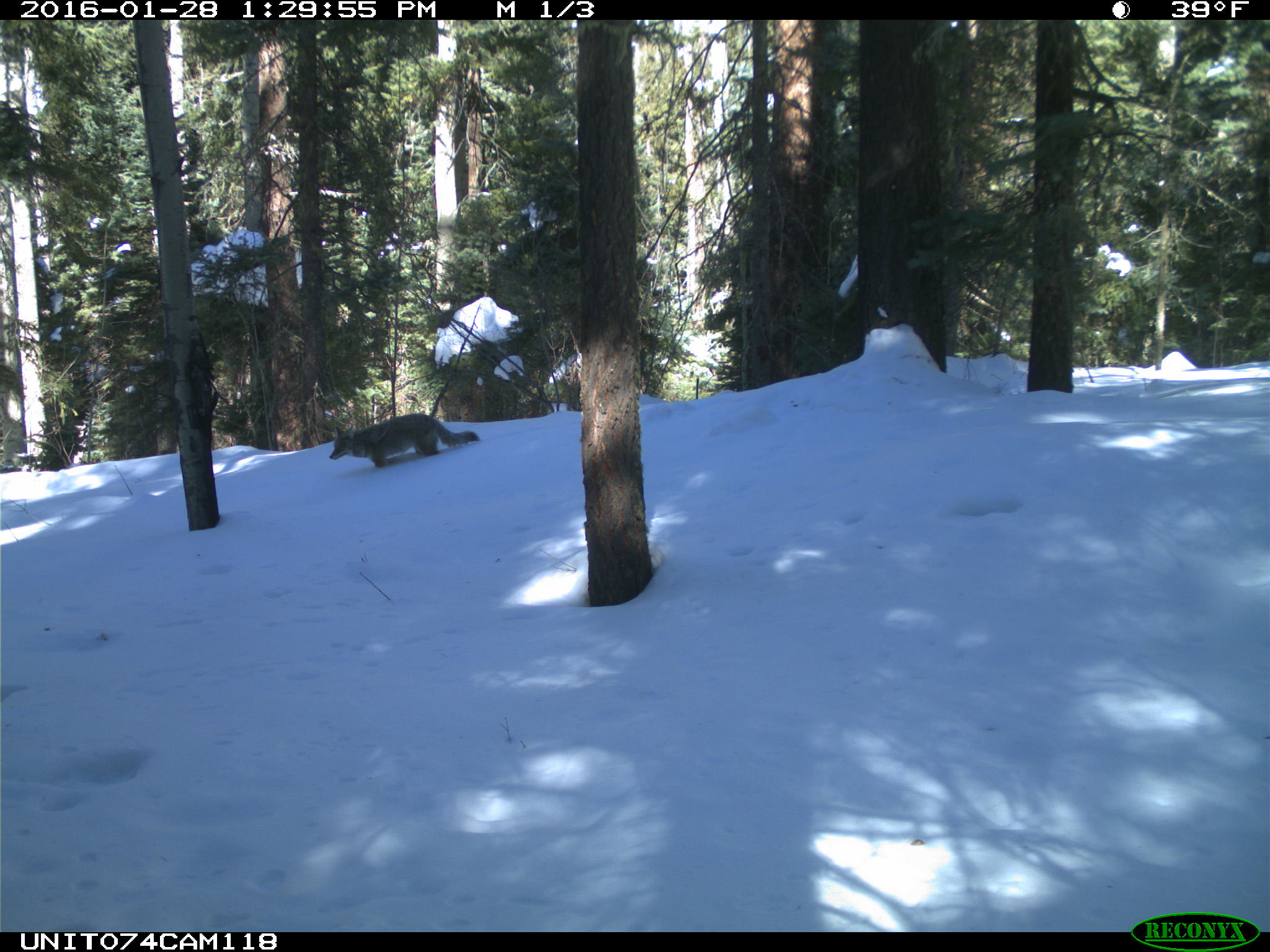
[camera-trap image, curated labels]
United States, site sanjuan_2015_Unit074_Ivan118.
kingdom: Animalia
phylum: Chordata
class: Mammalia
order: Carnivora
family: Canidae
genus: Canis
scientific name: Canis latrans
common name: coyote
Canis latrans (coyote).